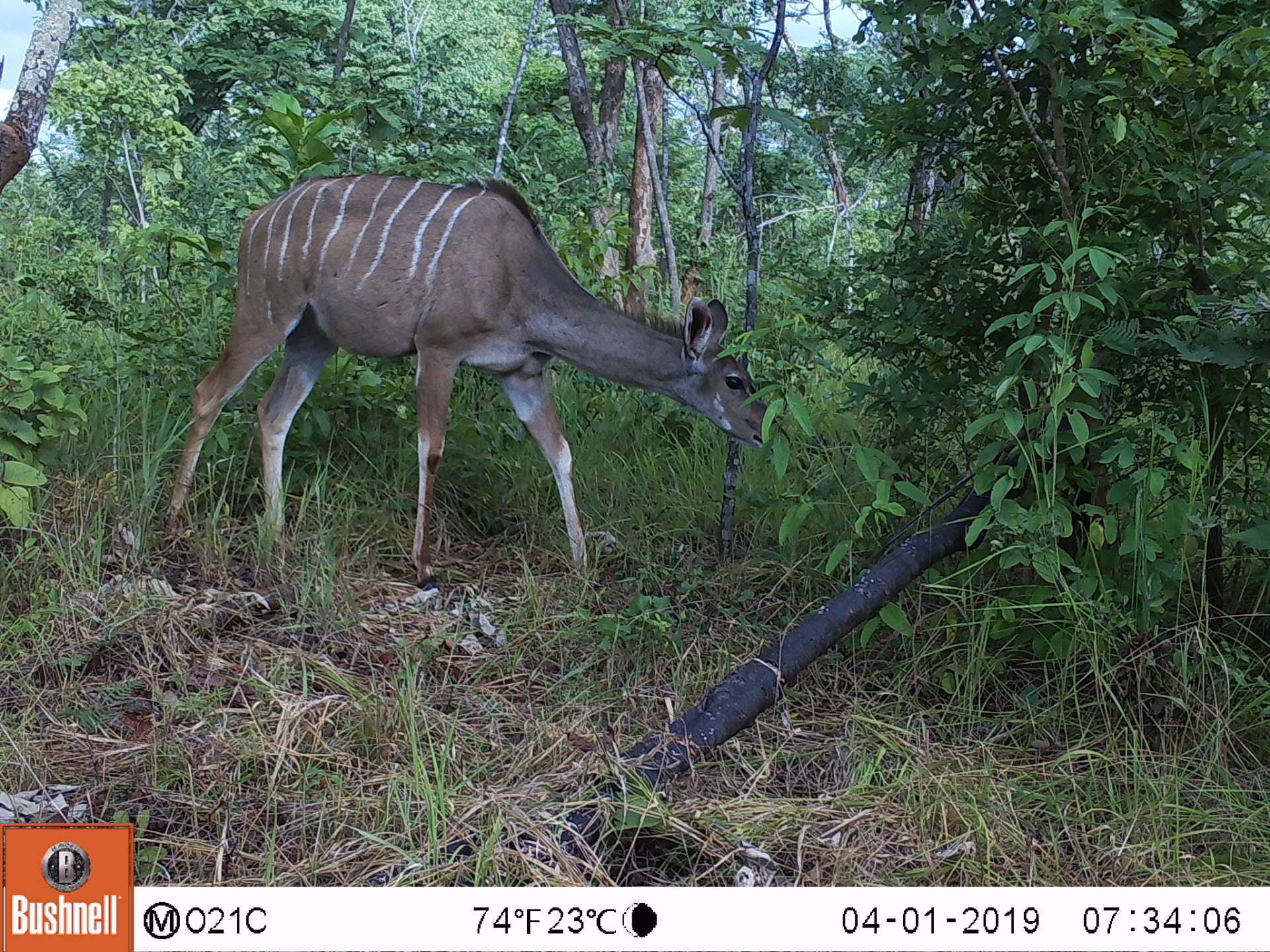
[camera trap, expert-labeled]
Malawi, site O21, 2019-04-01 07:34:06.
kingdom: Animalia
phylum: Chordata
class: Mammalia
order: Artiodactyla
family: Bovidae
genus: Tragelaphus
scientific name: Tragelaphus strepsiceros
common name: greater kudu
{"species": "greater kudu (Tragelaphus strepsiceros)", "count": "1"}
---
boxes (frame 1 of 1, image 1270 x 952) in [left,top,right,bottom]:
greater kudu: [158,164,792,594]